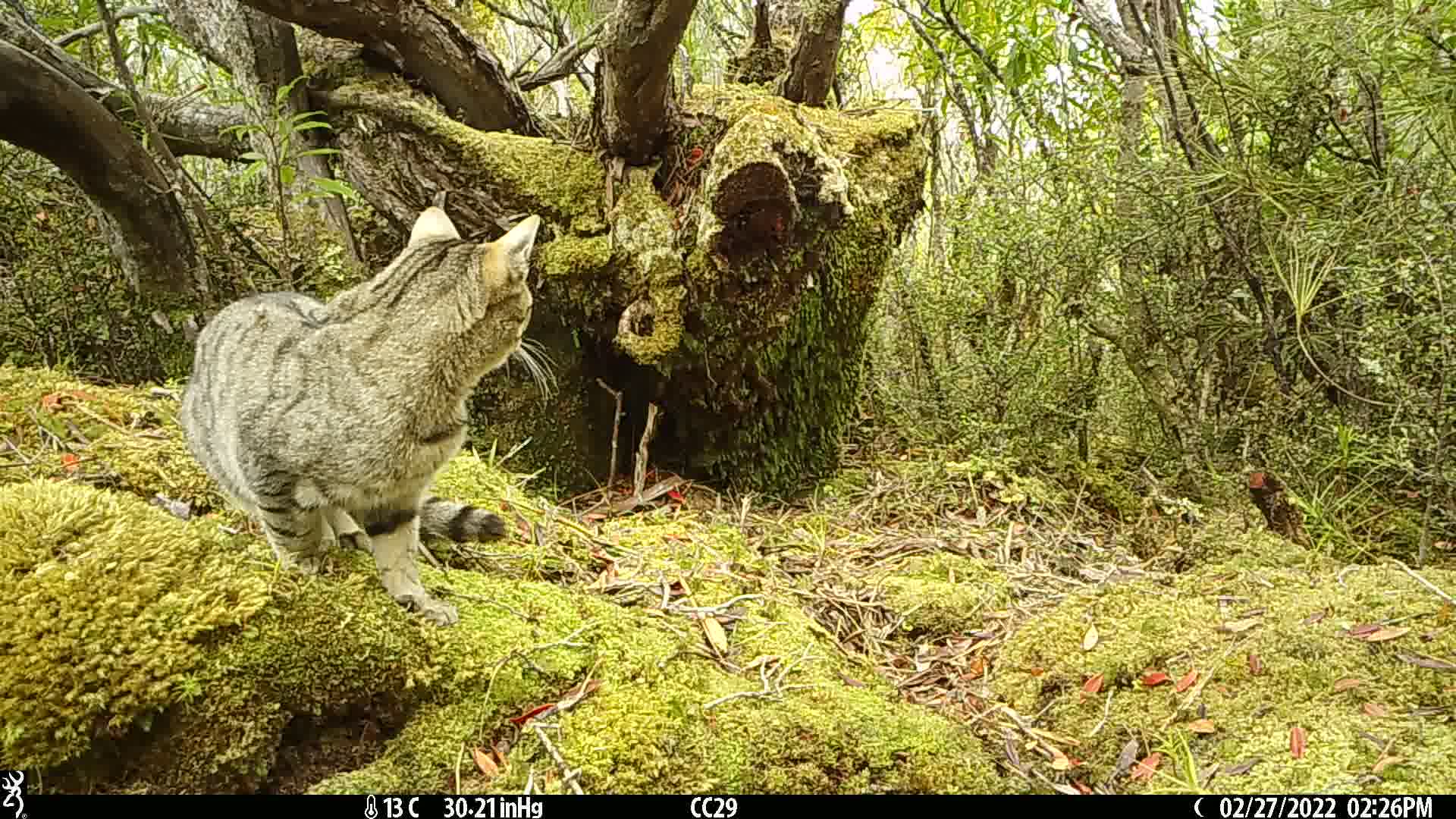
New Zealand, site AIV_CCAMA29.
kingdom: Animalia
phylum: Chordata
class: Mammalia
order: Carnivora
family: Felidae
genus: Felis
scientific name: Felis catus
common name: domestic cat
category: cat